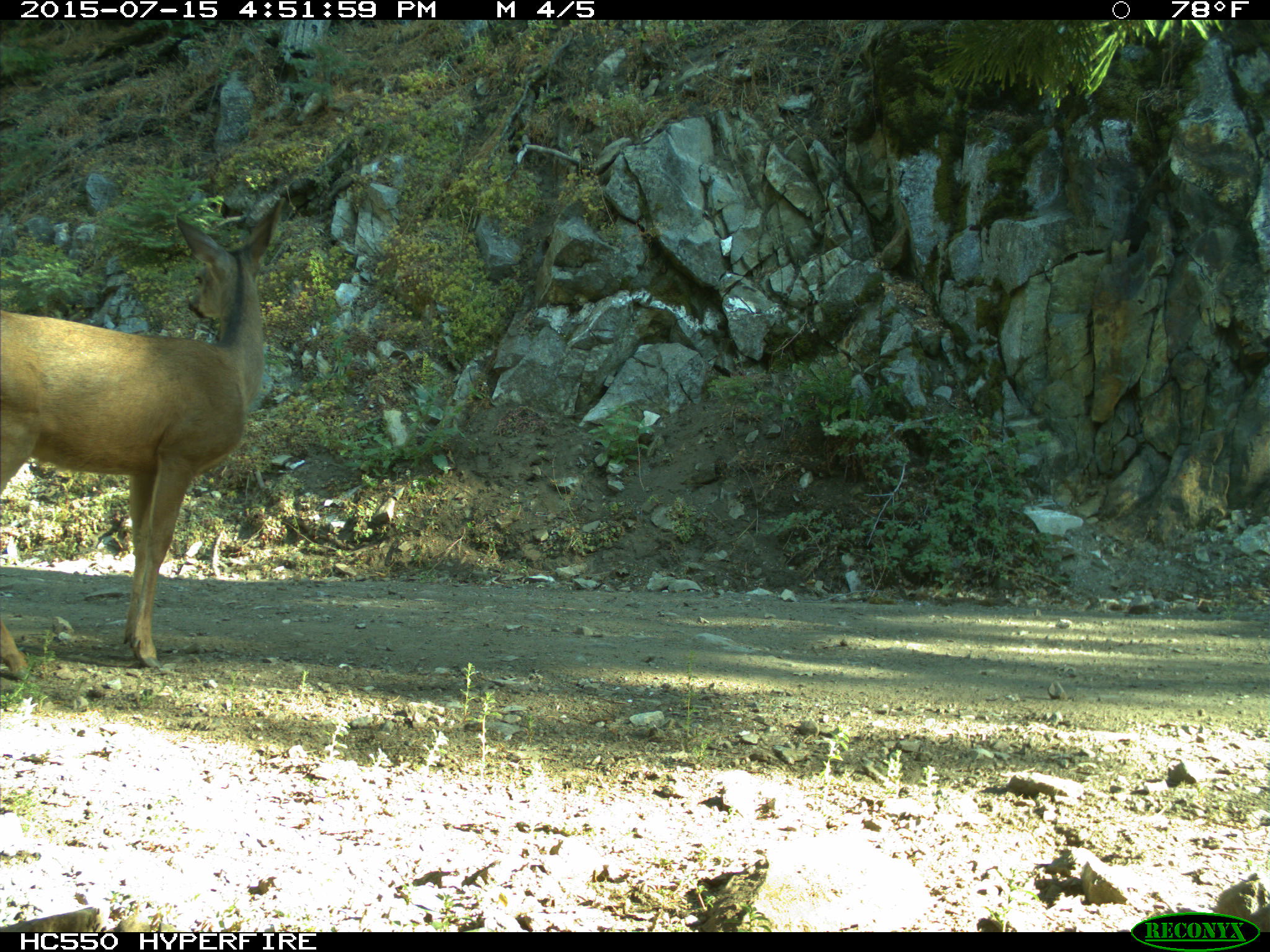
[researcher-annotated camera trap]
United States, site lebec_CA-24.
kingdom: Animalia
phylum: Chordata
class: Mammalia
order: Artiodactyla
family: Cervidae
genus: Odocoileus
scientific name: Odocoileus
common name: deer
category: unidentified deer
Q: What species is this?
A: Unidentified deer (deer) (Odocoileus).